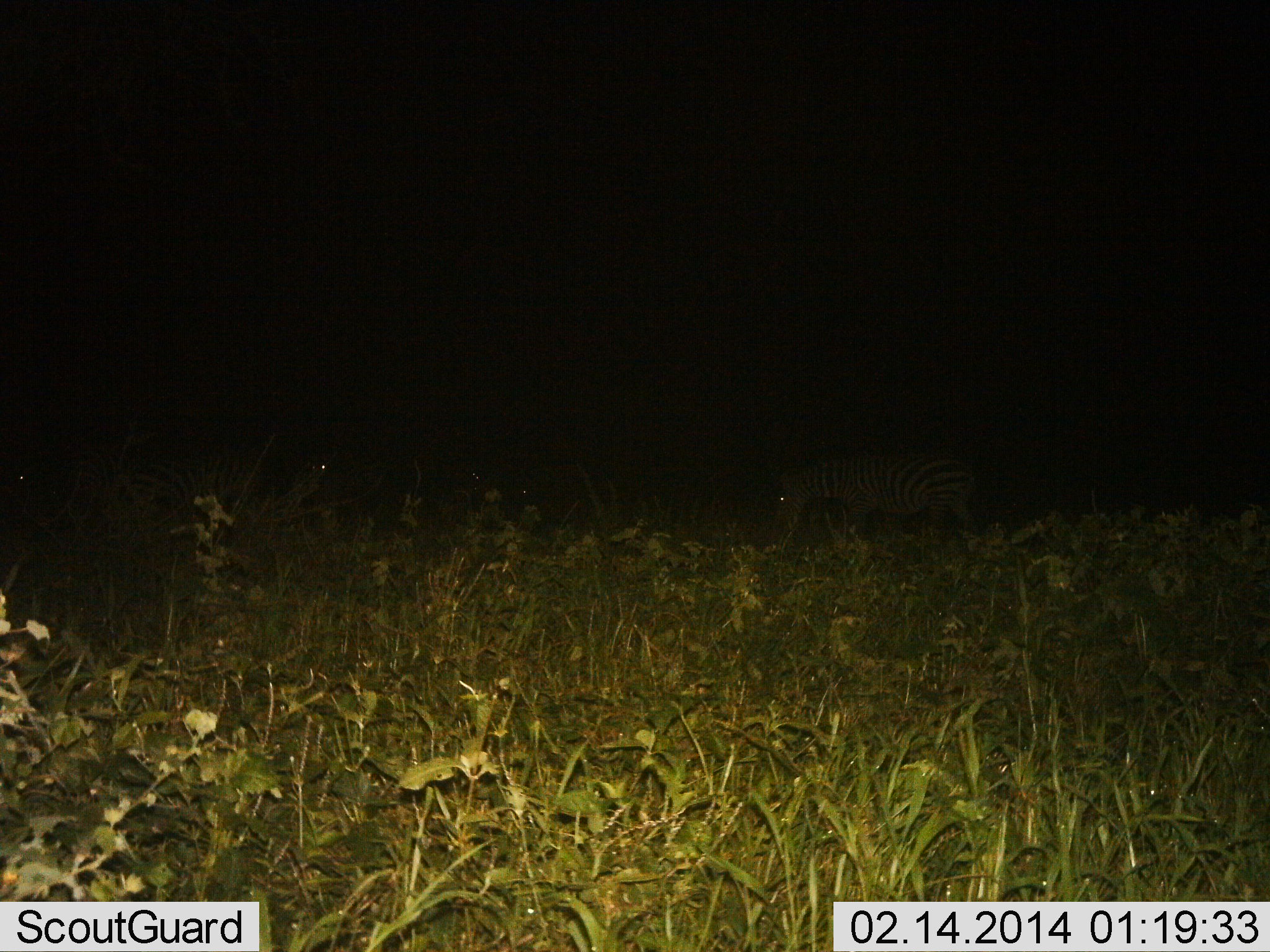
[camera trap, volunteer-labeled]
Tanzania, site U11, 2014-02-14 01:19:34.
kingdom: Animalia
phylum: Chordata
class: Mammalia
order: Perissodactyla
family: Equidae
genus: Equus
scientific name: Equus quagga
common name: plains zebra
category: zebra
Zebra (plains zebra) (Equus quagga), count 2. Behavior (volunteer vote fractions): standing 49%, resting 3%, moving 19%, interacting 0%. Young present (vote fraction): 0%. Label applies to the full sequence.